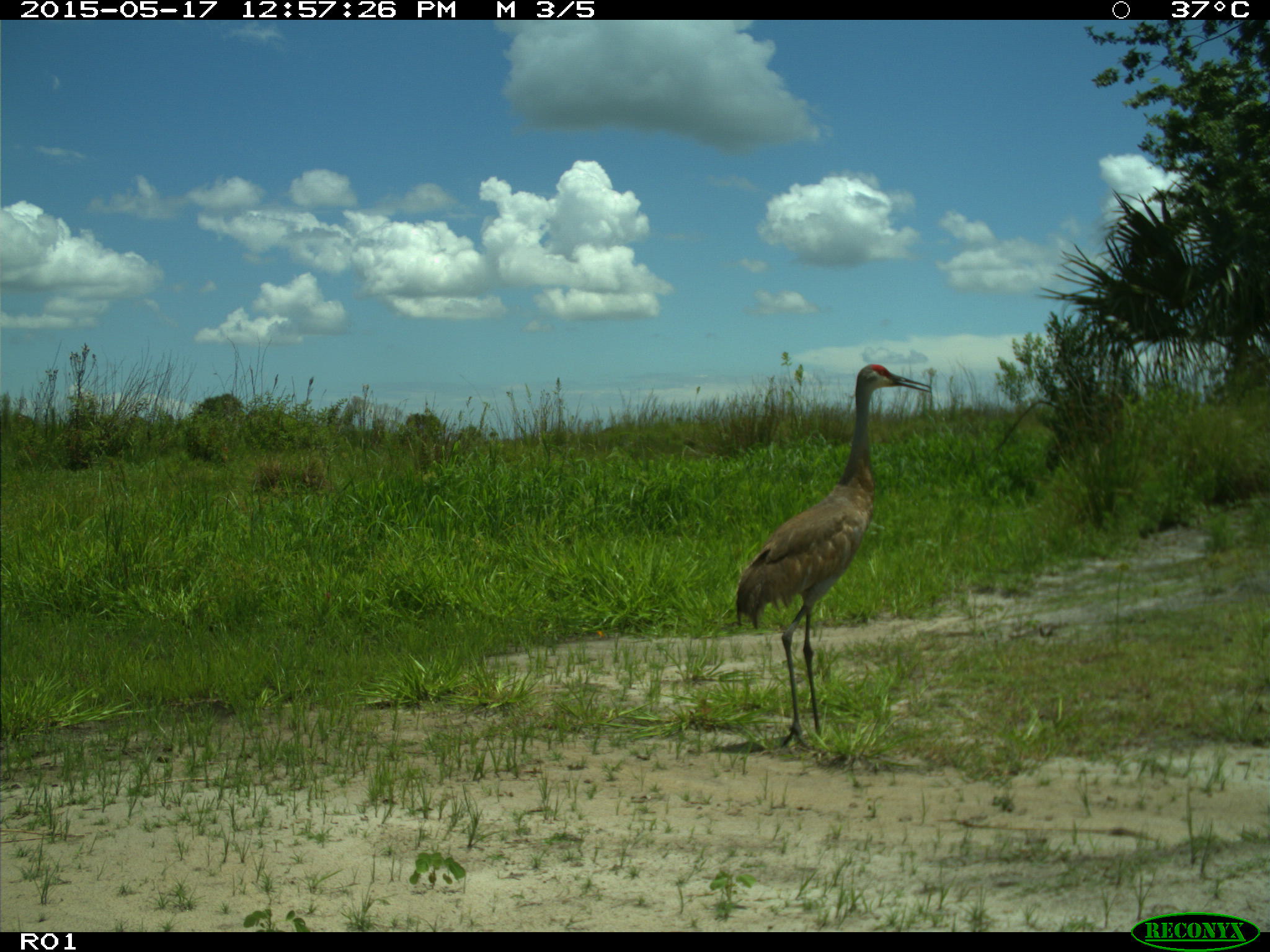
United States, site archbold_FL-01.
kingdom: Animalia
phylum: Chordata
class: Aves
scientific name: Aves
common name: birds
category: unidentified bird